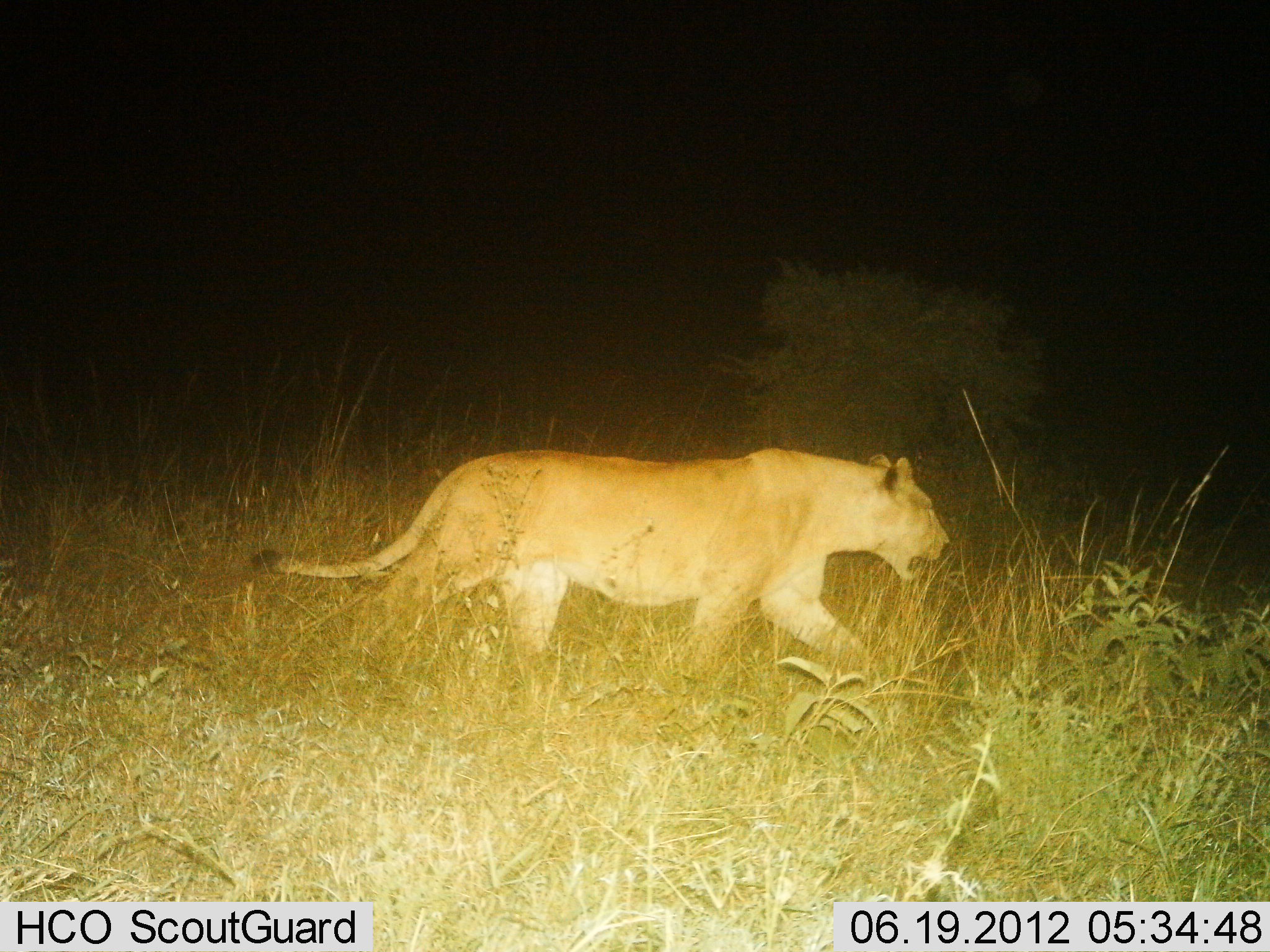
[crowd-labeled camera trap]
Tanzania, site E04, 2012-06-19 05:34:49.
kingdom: Animalia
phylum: Chordata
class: Mammalia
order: Carnivora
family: Felidae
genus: Panthera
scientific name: Panthera leo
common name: lion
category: lionfemale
Lionfemale (lion) (Panthera leo), count 1. Behavior (volunteer vote fractions): standing 0%, resting 0%, moving 100%, interacting 0%. Young present (vote fraction): 0%. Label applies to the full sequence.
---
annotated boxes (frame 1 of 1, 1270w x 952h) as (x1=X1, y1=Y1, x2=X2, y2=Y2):
animal: (x1=248, y1=449, x2=954, y2=693)